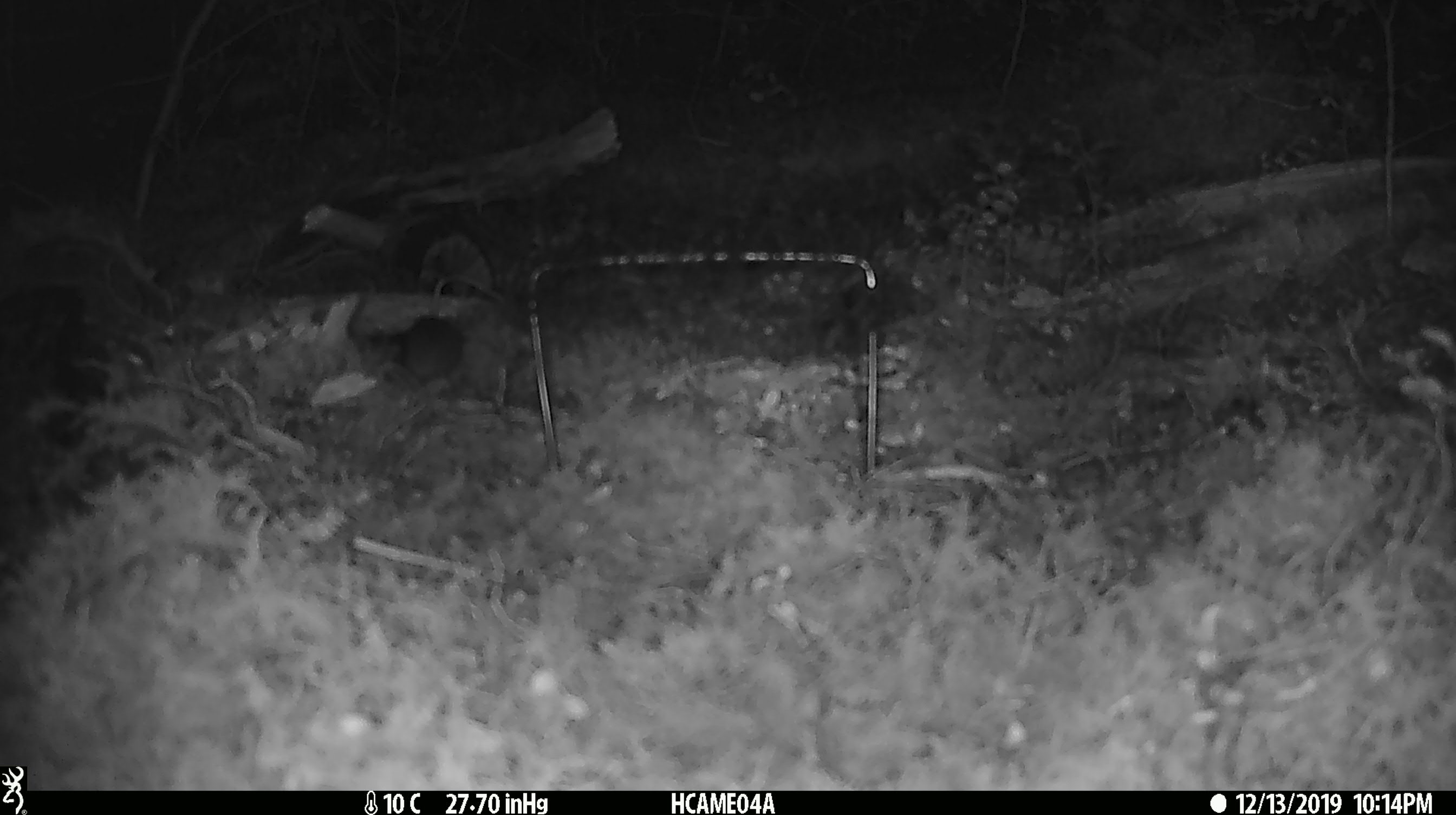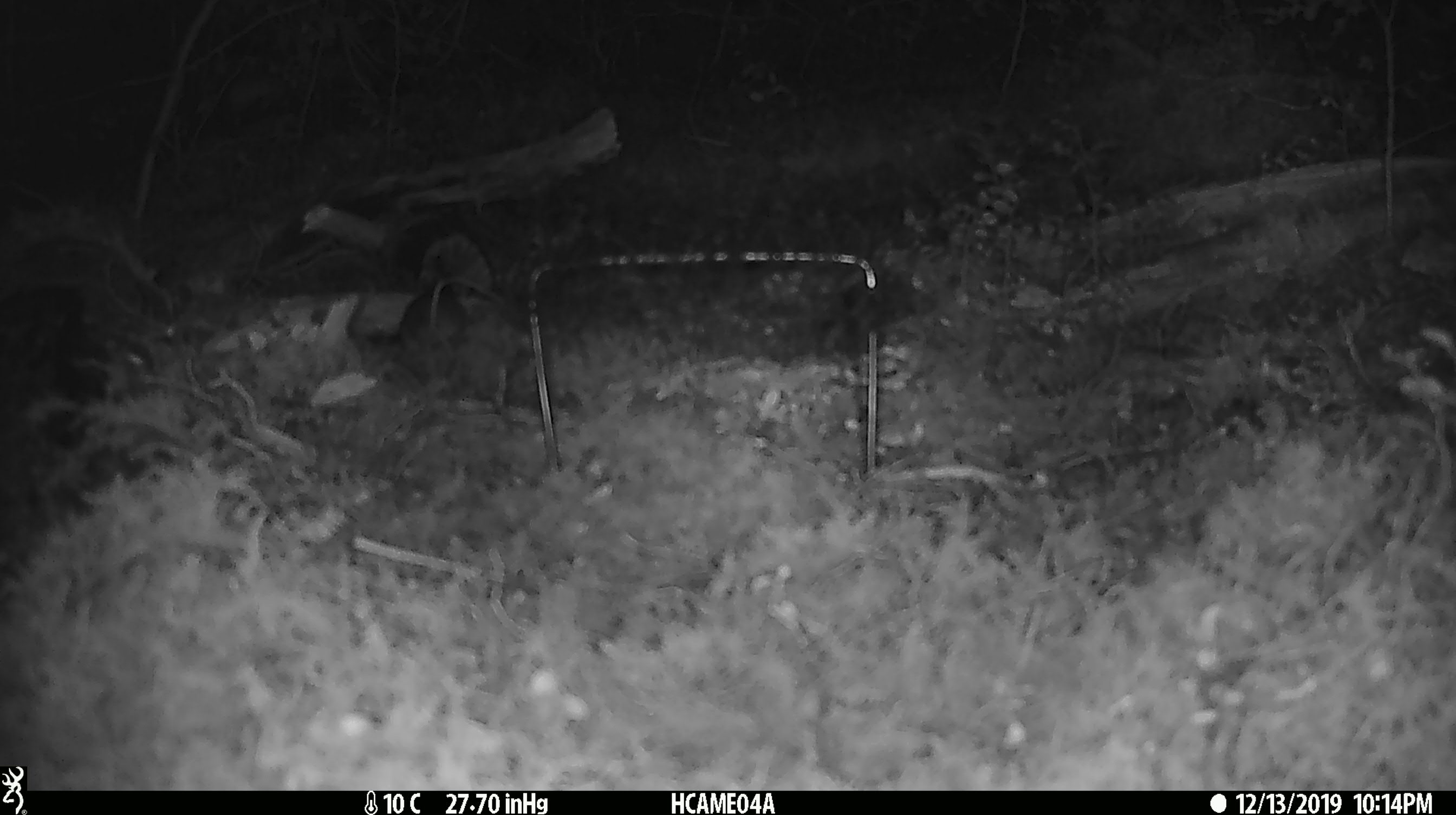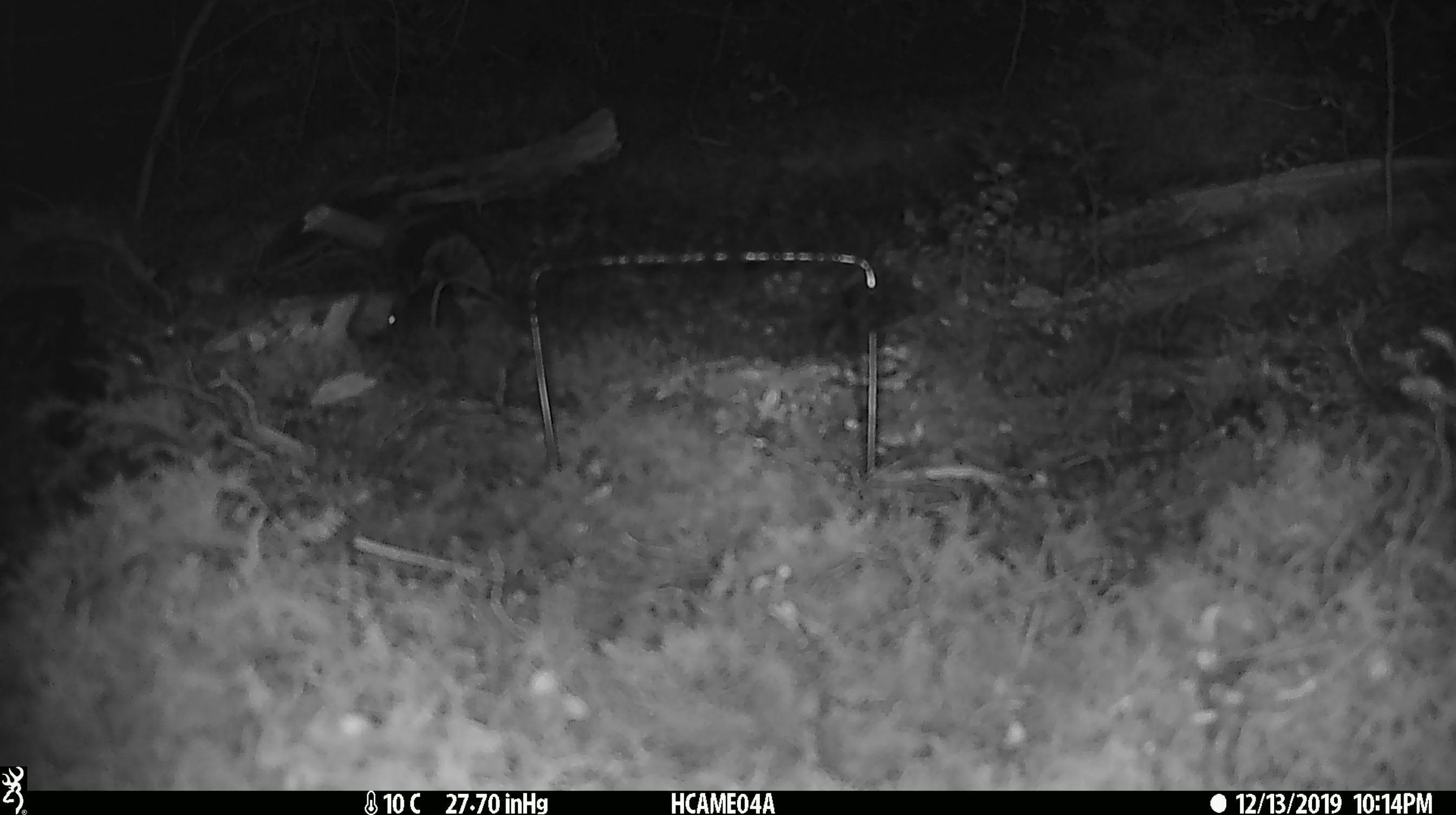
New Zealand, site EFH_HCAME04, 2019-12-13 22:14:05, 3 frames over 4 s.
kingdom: Animalia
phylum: Chordata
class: Mammalia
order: Rodentia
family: Muridae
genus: Mus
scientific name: Mus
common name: mouse